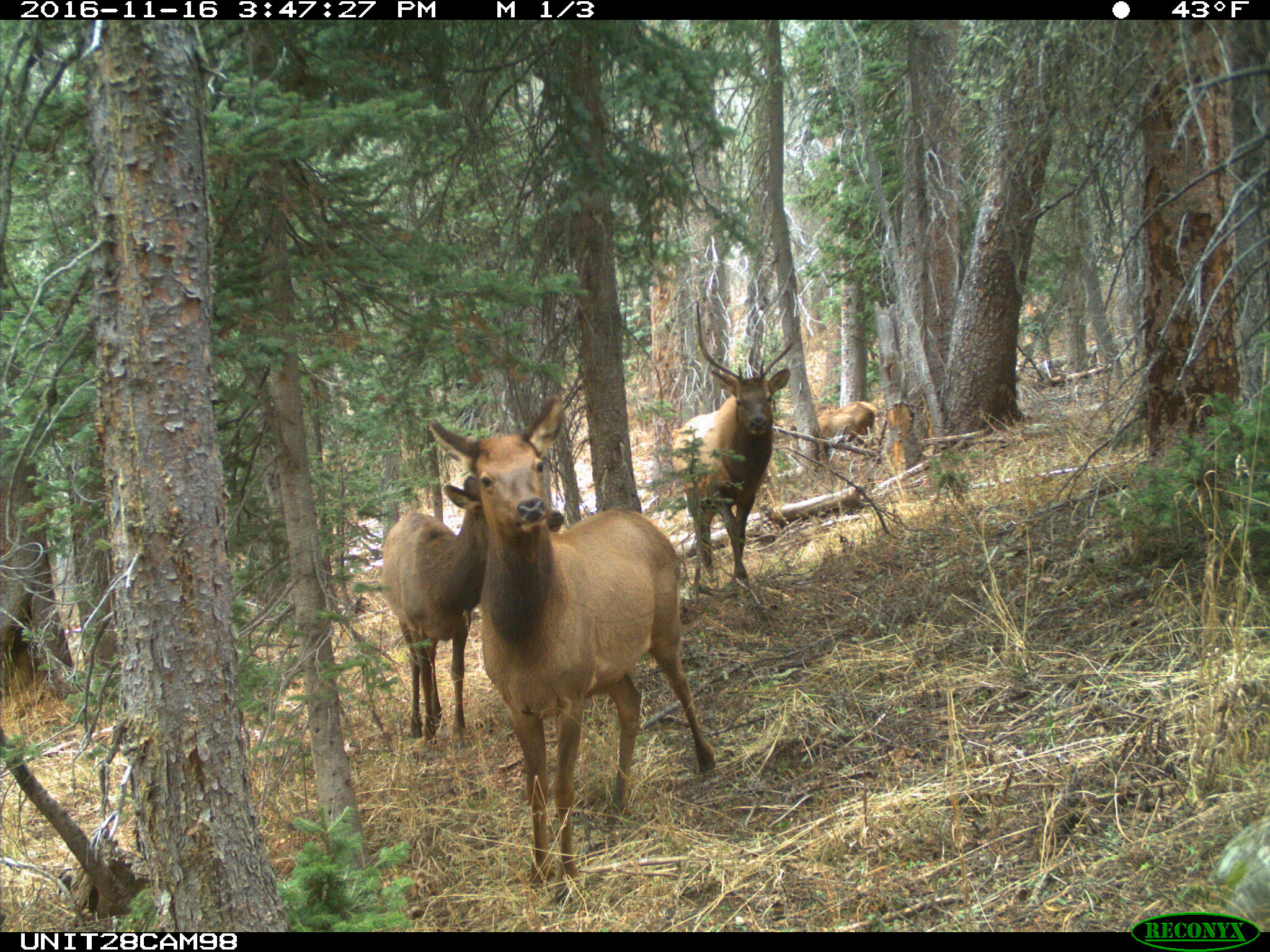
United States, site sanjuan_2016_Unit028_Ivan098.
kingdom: Animalia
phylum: Chordata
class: Mammalia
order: Artiodactyla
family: Cervidae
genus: Cervus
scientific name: Cervus elaphus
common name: red deer